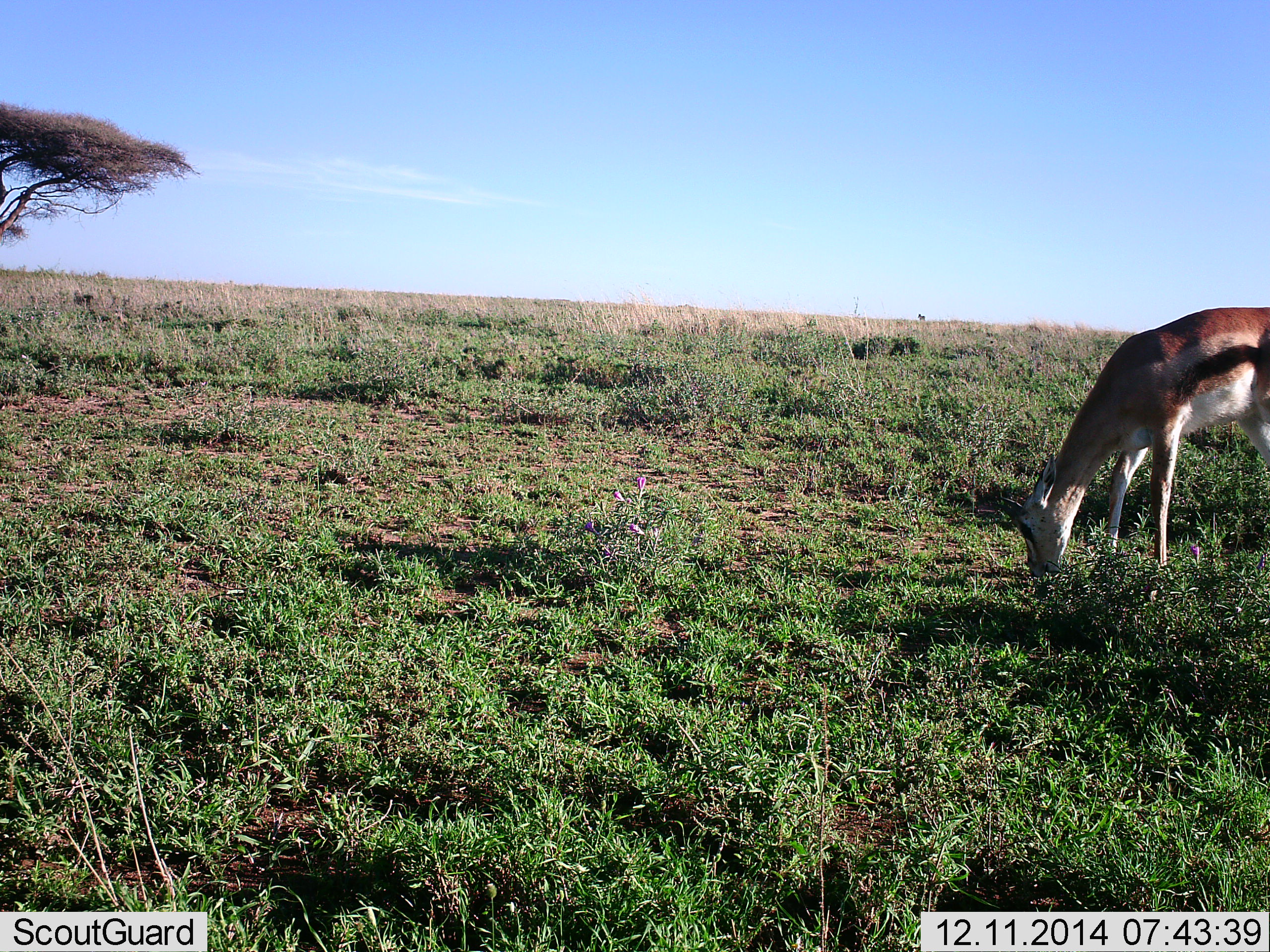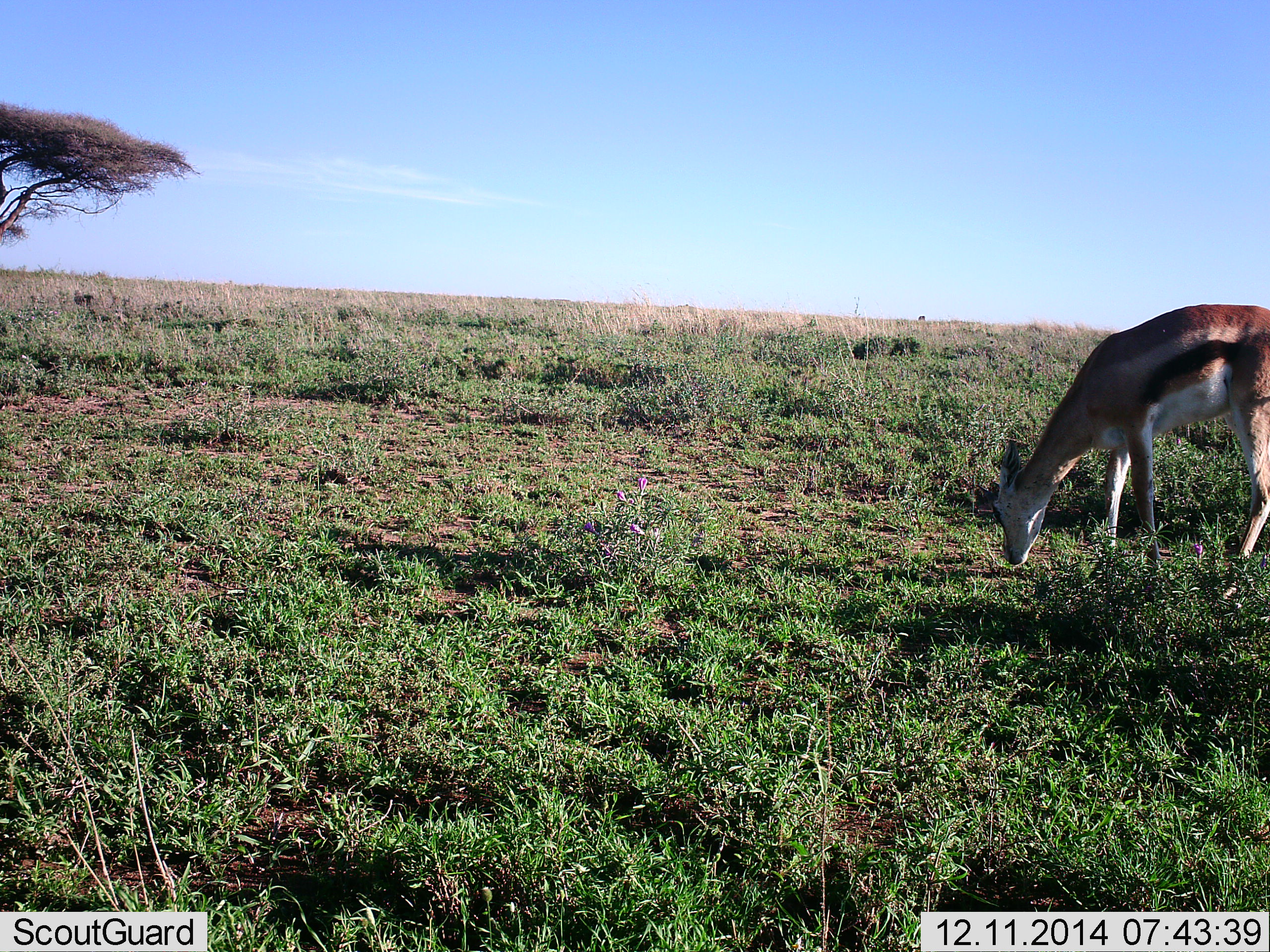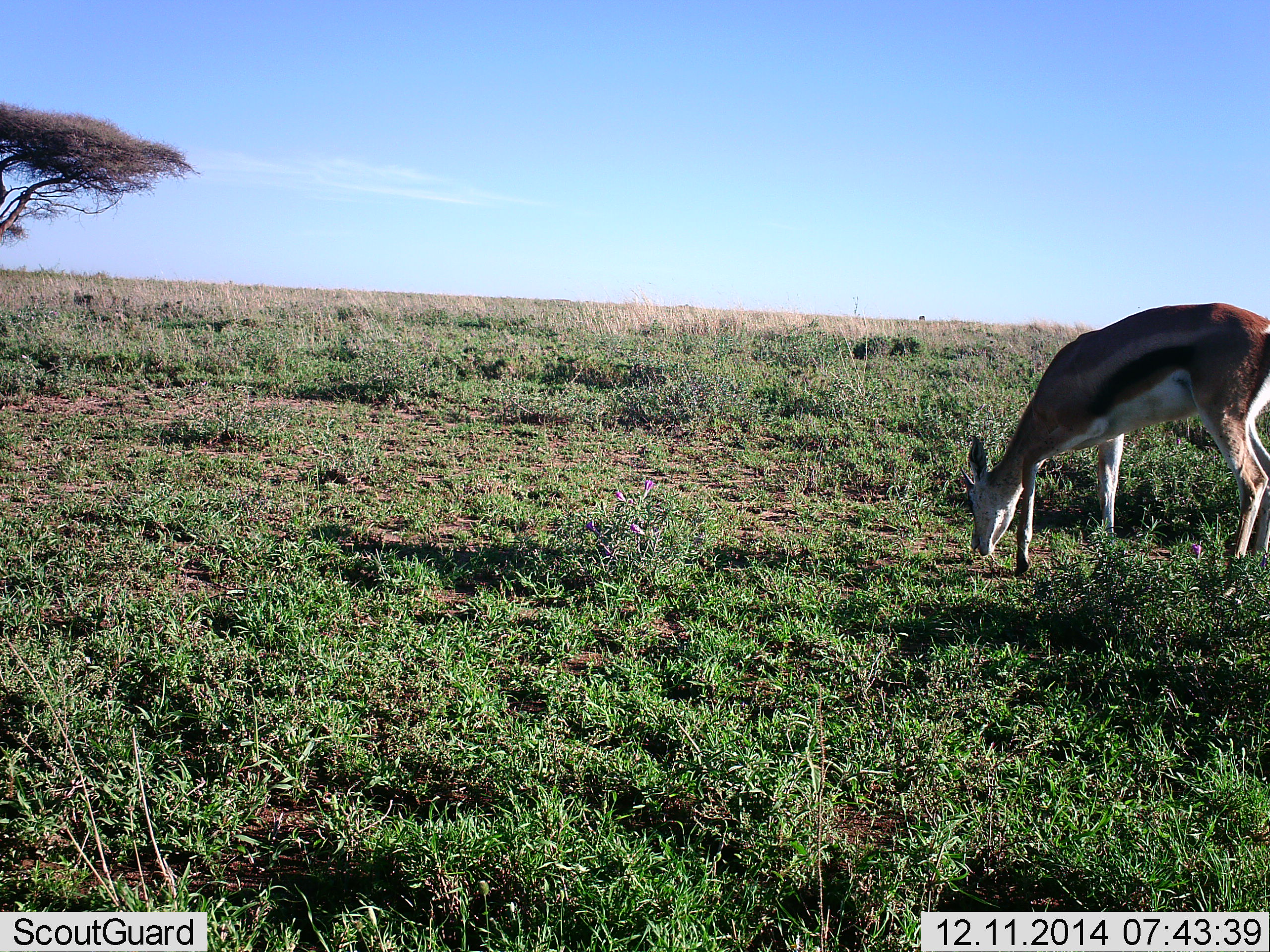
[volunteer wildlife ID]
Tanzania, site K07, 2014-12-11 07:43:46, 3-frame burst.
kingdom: Animalia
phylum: Chordata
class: Mammalia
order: Artiodactyla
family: Bovidae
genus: Eudorcas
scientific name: Eudorcas thomsonii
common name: thomson's gazelle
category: gazellethomsons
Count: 1.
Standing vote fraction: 20%.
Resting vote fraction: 0%.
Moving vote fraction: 10%.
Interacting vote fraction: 0%.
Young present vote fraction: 0%.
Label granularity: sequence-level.